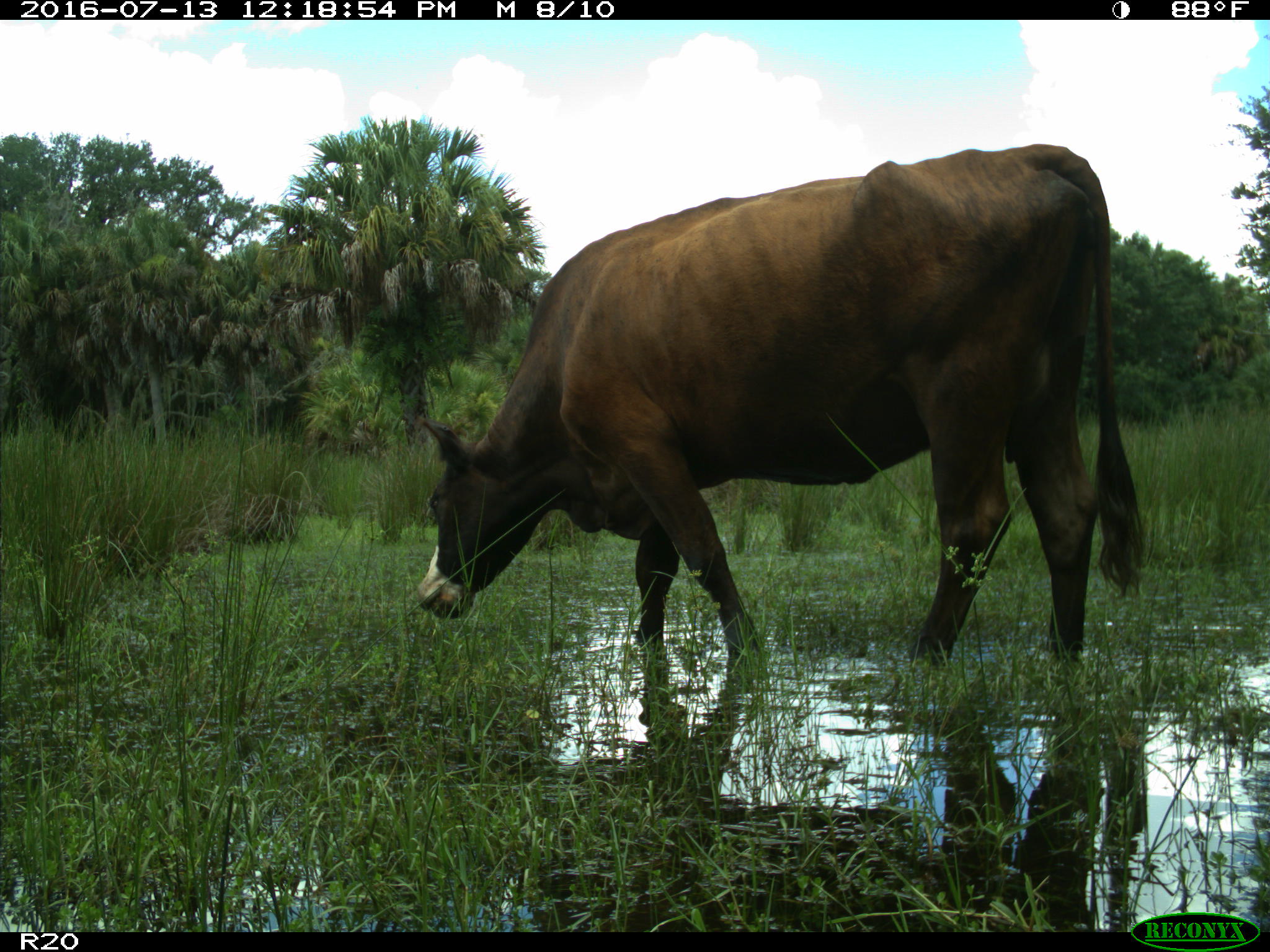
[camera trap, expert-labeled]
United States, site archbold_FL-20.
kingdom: Animalia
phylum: Chordata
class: Mammalia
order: Artiodactyla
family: Bovidae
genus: Bos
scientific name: Bos taurus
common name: domestic cow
Bos taurus (domestic cow).